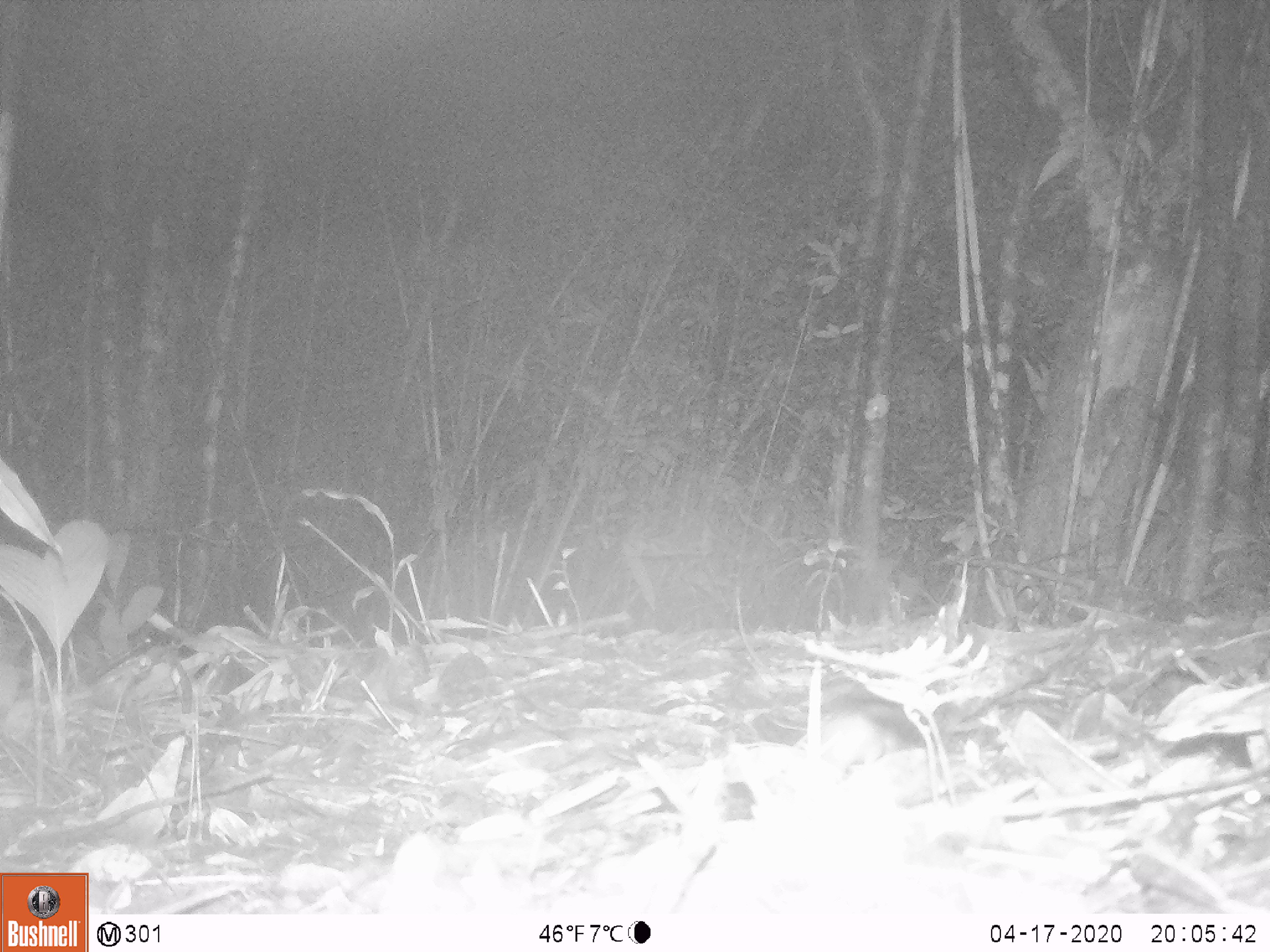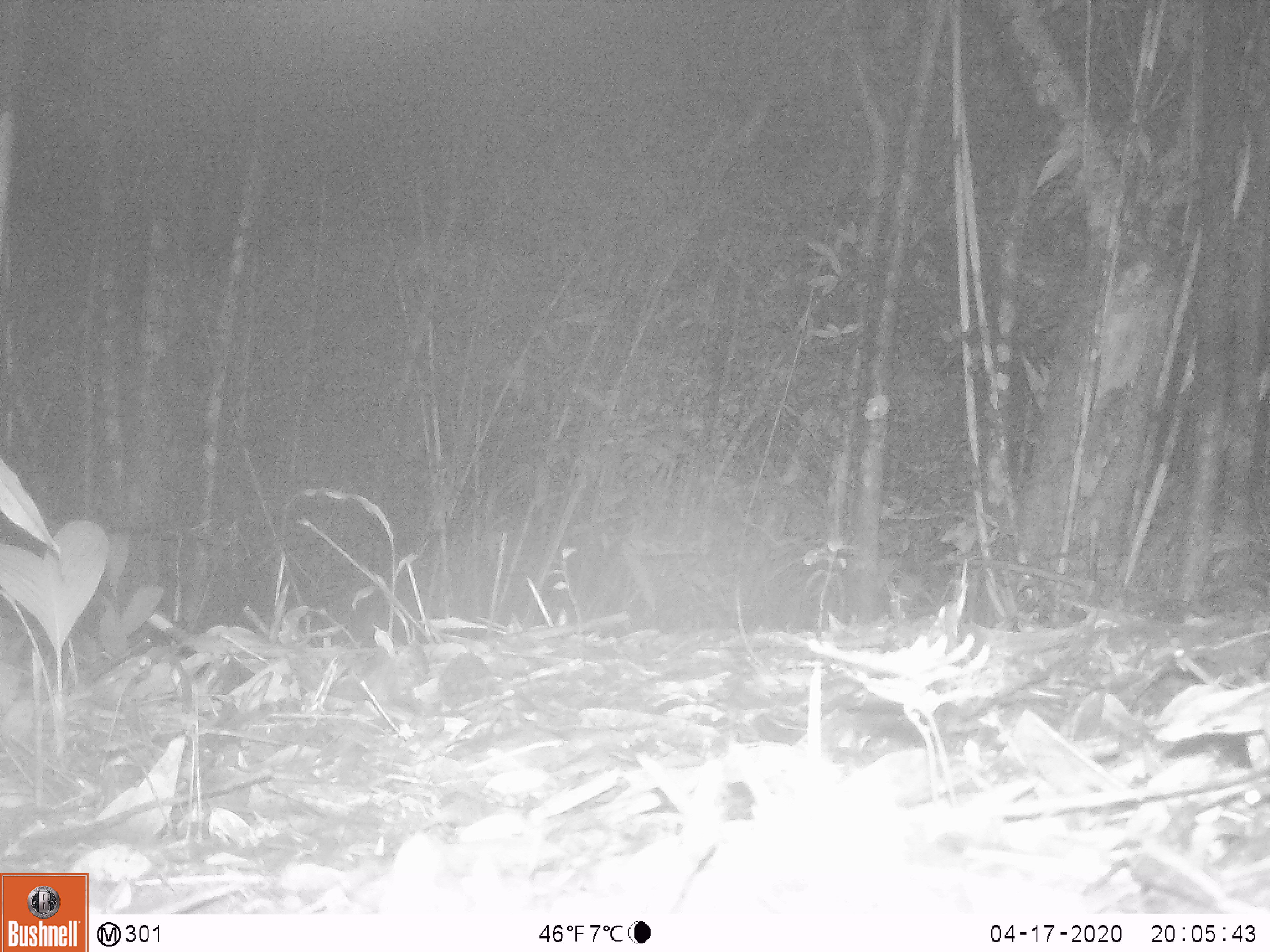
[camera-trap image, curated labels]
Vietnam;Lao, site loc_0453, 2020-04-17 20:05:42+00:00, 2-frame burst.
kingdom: Animalia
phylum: Chordata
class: Mammalia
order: Rodentia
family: Muridae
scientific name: Muridae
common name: old-world mice and rats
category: unidentified murid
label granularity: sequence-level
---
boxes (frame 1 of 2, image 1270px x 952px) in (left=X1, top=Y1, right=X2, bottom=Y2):
unidentified murid: (left=816, top=699, right=927, bottom=766)